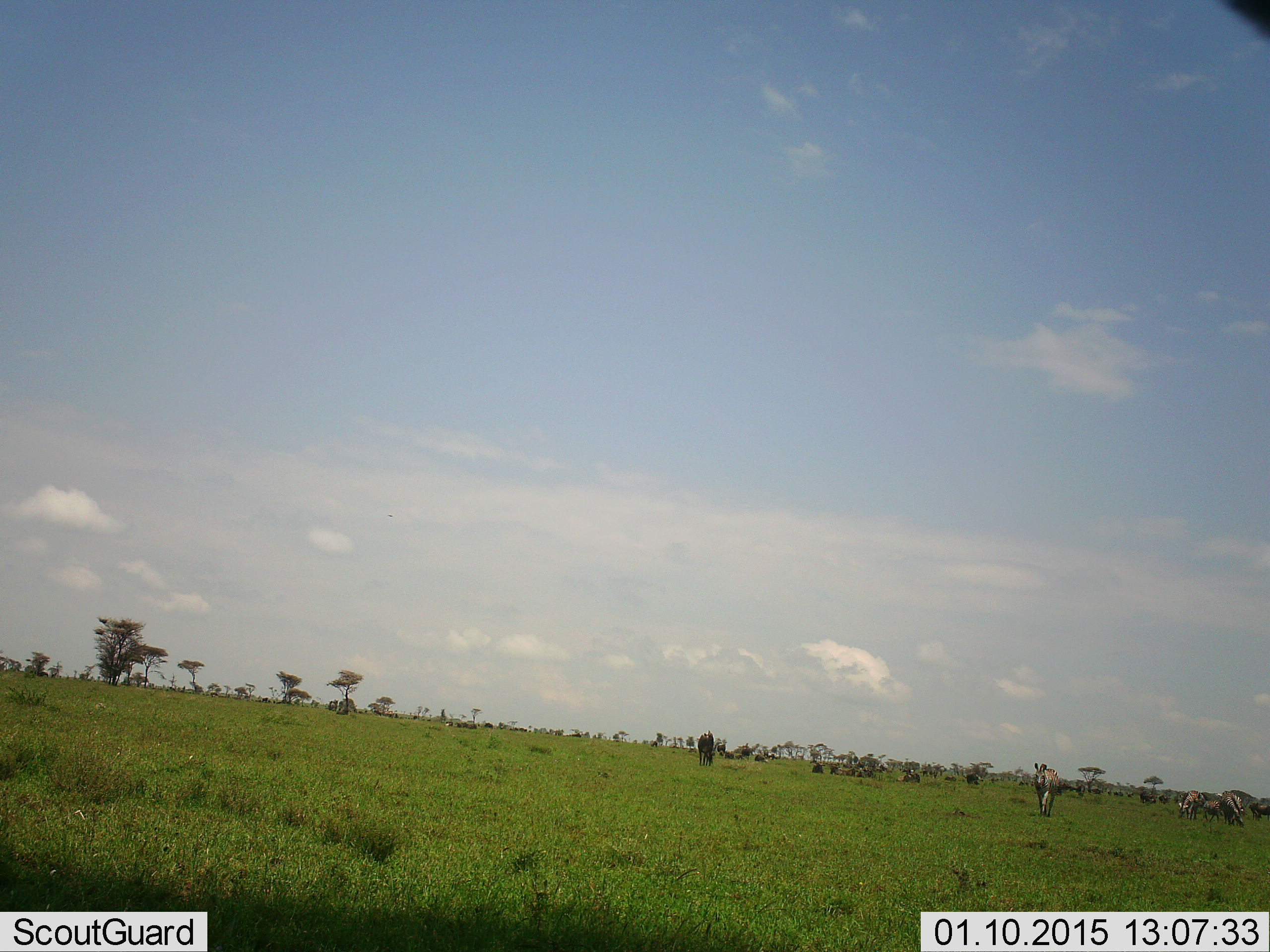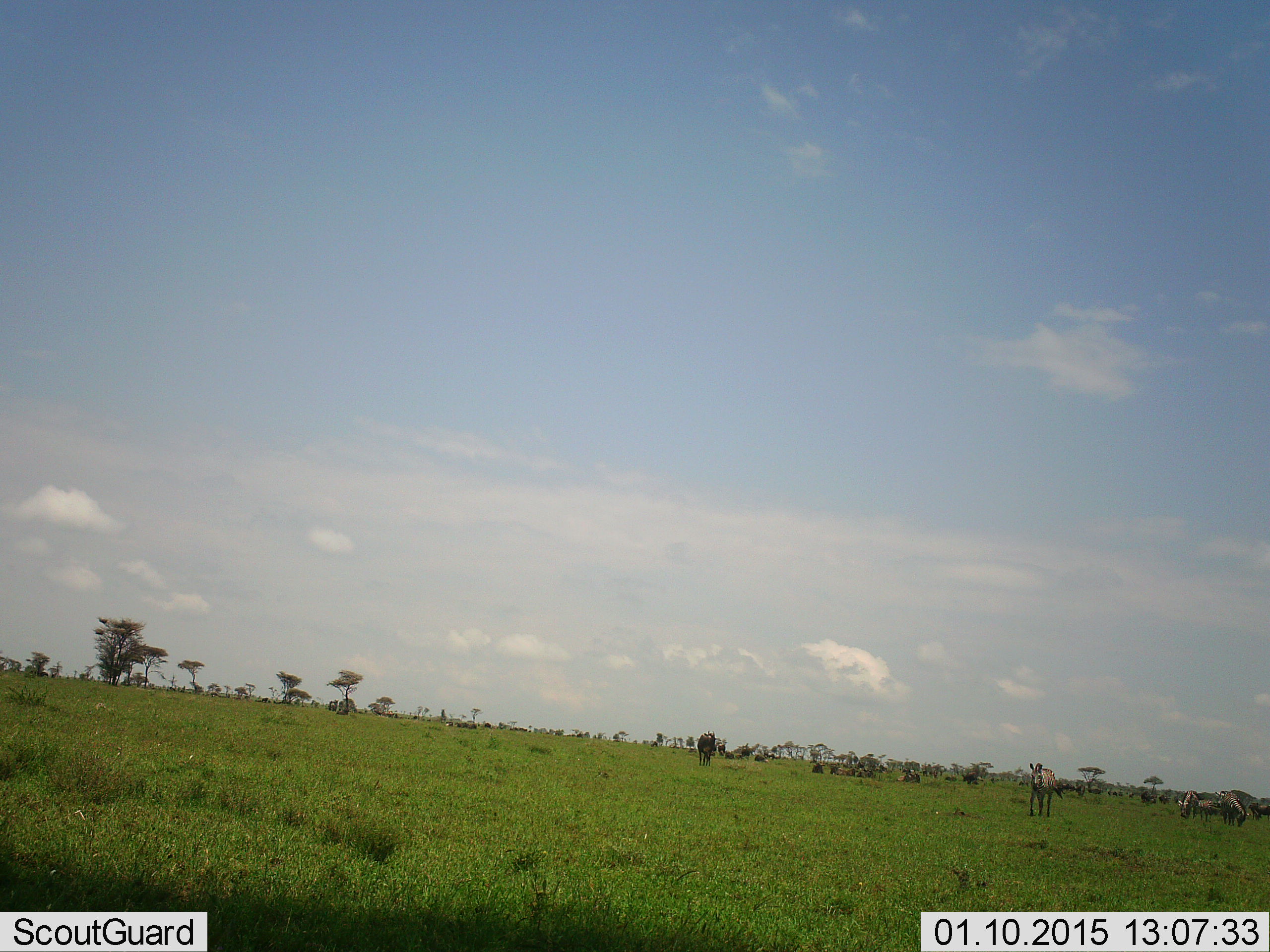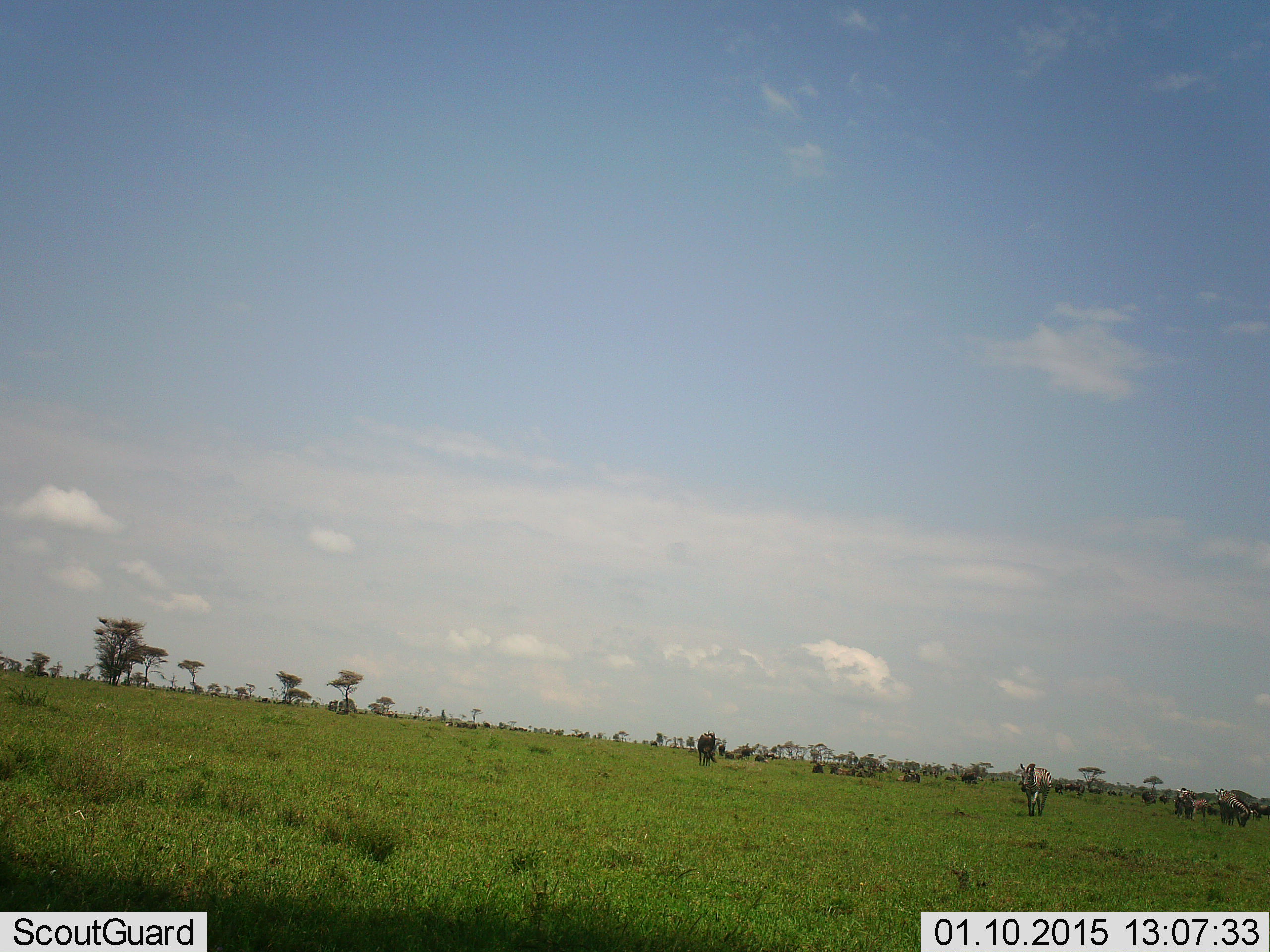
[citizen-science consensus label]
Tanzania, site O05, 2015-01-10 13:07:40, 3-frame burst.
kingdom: Animalia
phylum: Chordata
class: Mammalia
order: Perissodactyla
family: Equidae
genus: Equus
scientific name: Equus quagga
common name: plains zebra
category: zebra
Zebra (plains zebra) (Equus quagga), count 5. Behavior (volunteer vote fractions): standing 64%, resting 0%, moving 86%, interacting 7%. Young present (vote fraction): 0%. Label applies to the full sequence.